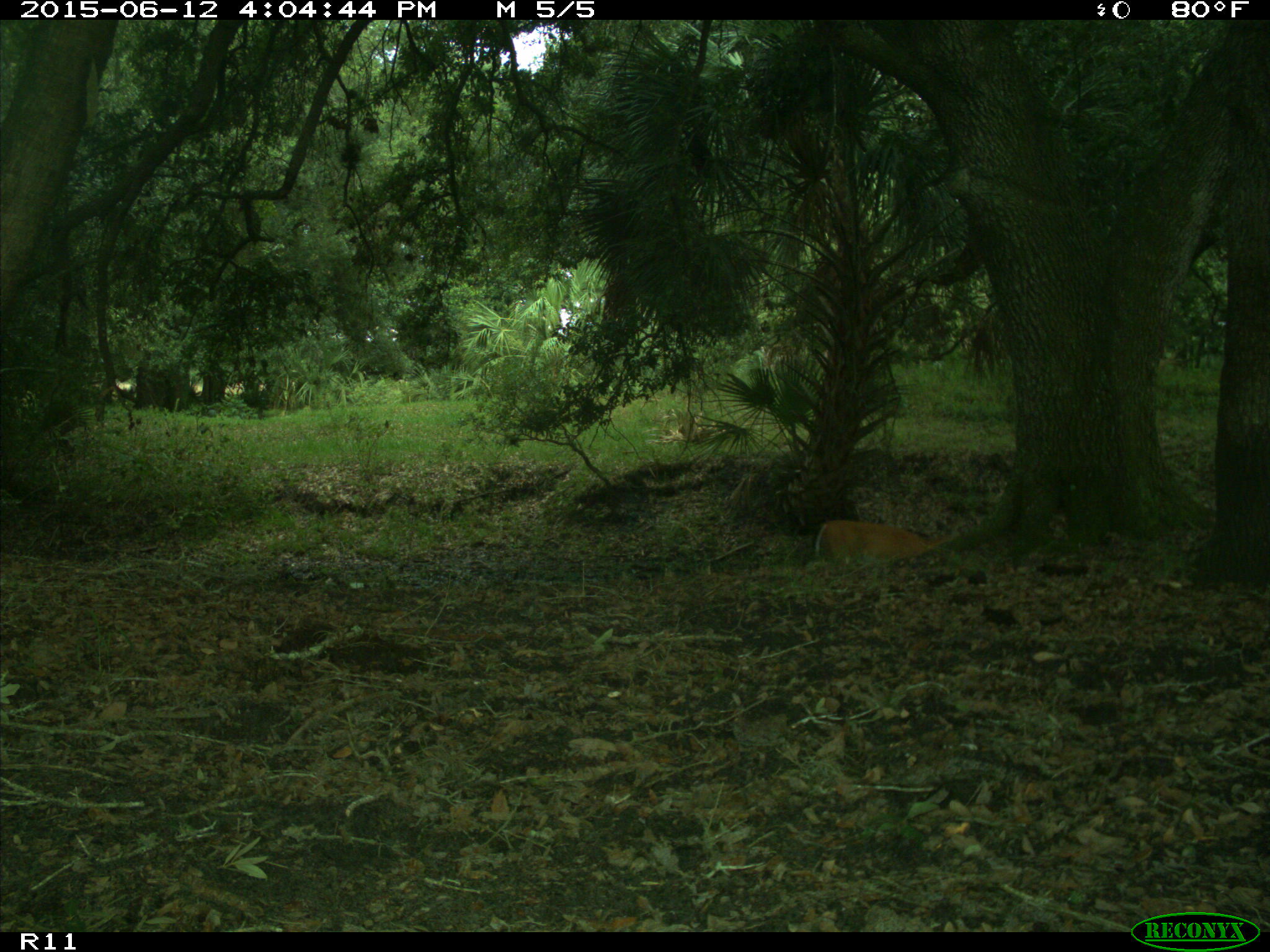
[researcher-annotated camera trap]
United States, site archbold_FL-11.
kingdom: Animalia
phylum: Chordata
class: Mammalia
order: Artiodactyla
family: Cervidae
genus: Odocoileus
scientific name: Odocoileus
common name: deer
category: unidentified deer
Unidentified deer (deer) (Odocoileus).